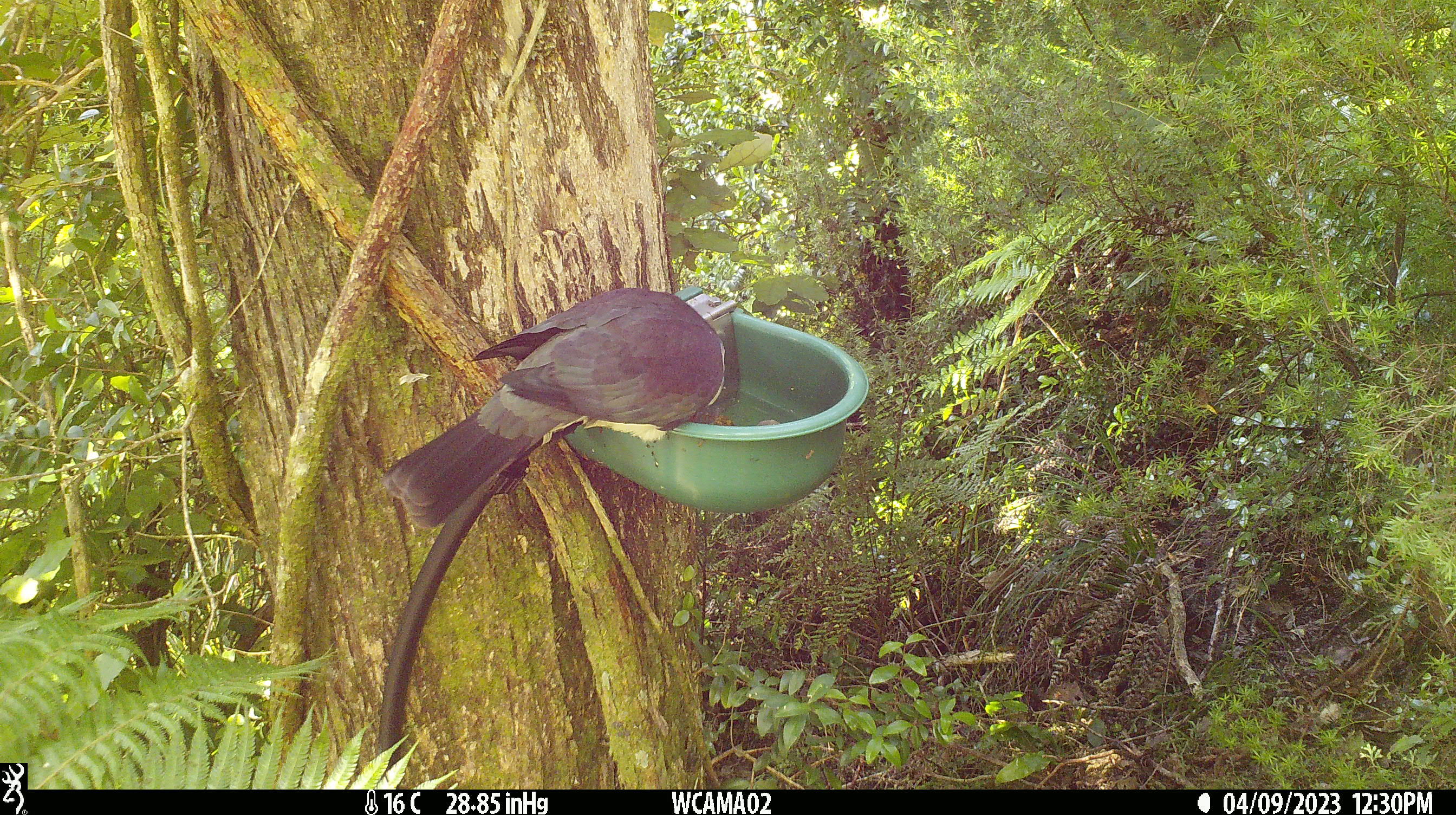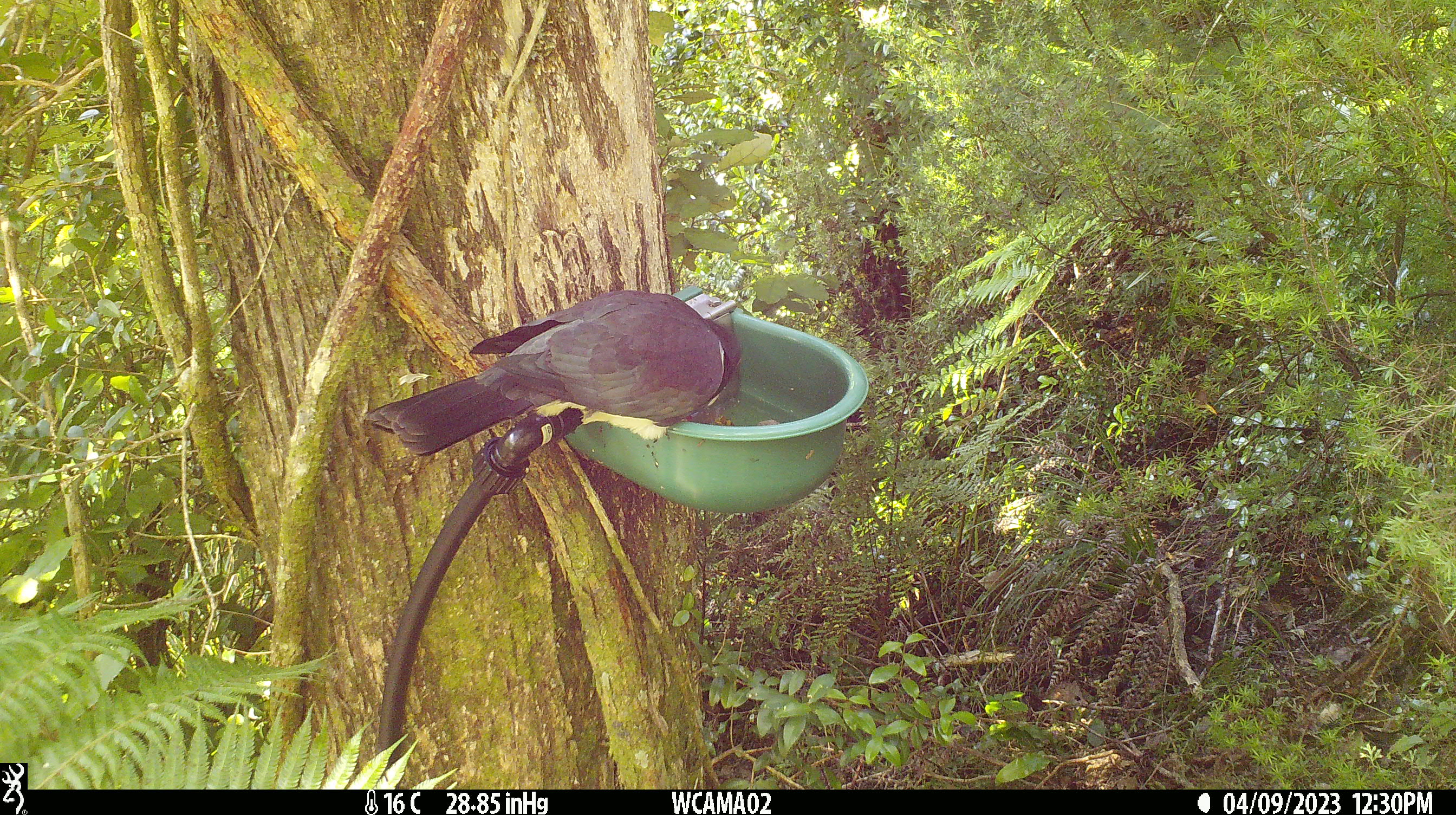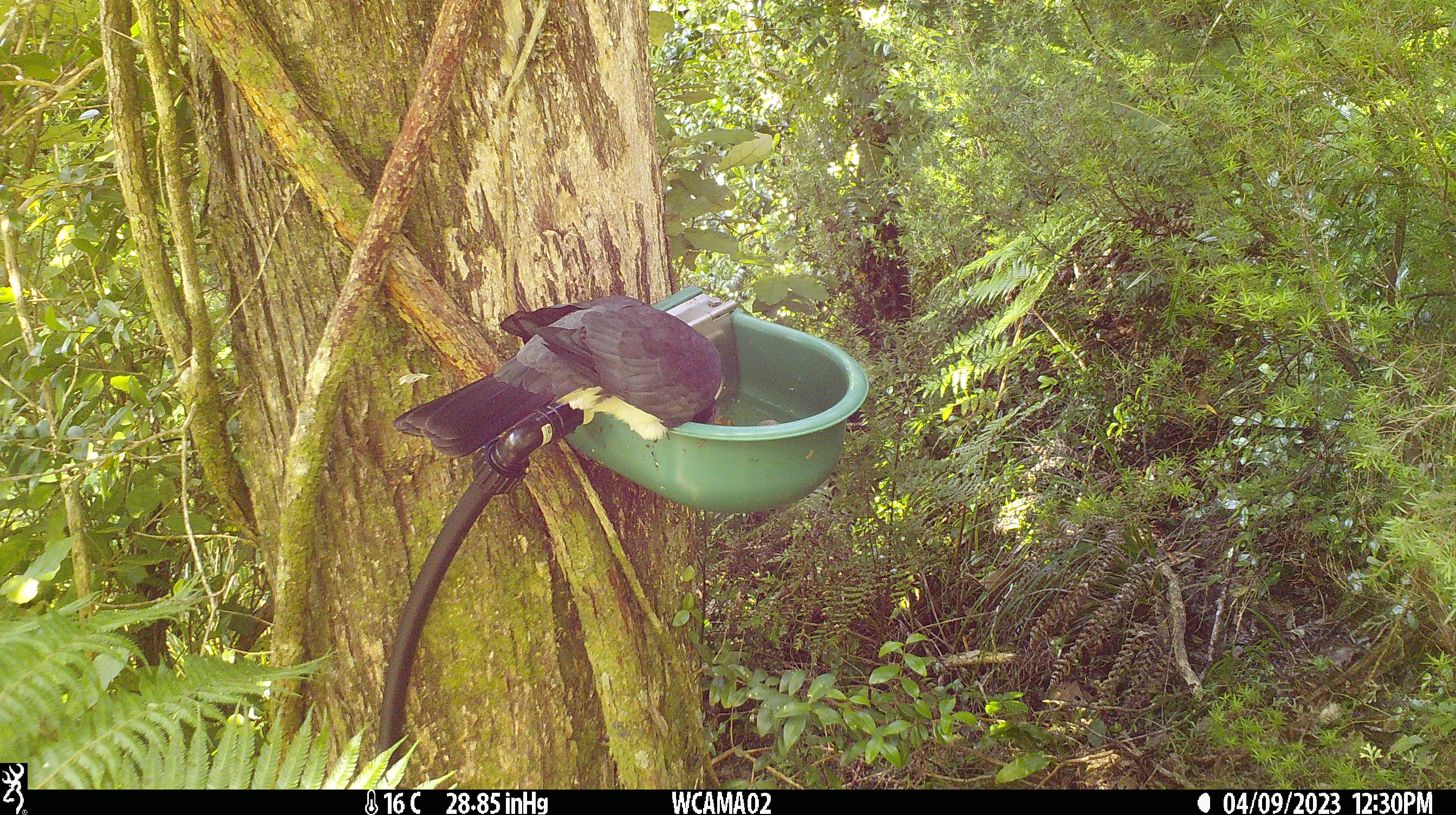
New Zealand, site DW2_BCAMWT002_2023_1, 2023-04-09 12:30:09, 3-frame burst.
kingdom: Animalia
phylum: Chordata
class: Aves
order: Columbiformes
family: Columbidae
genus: Hemiphaga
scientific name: Hemiphaga novaeseelandiae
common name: new zealand pigeon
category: kereru